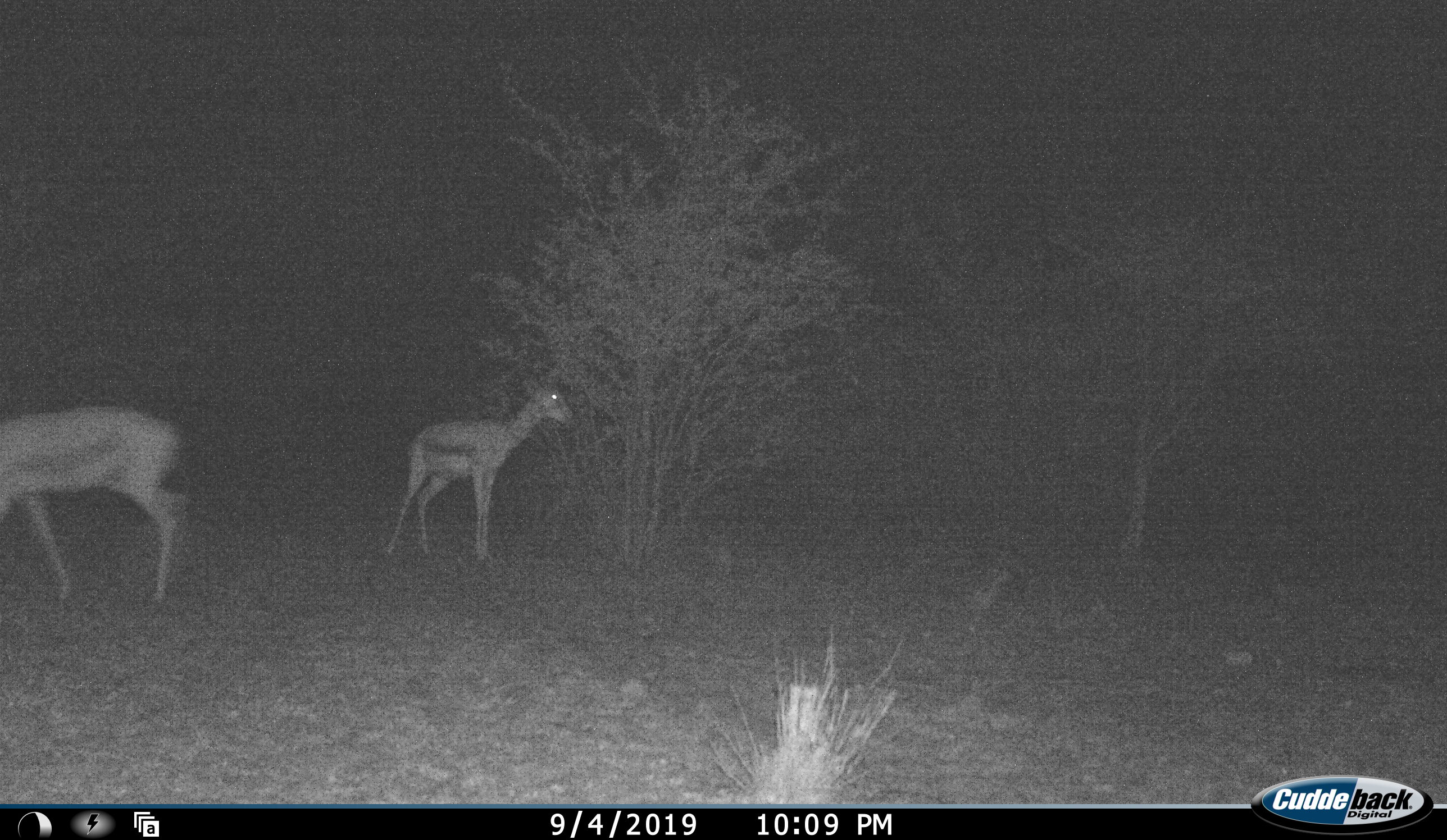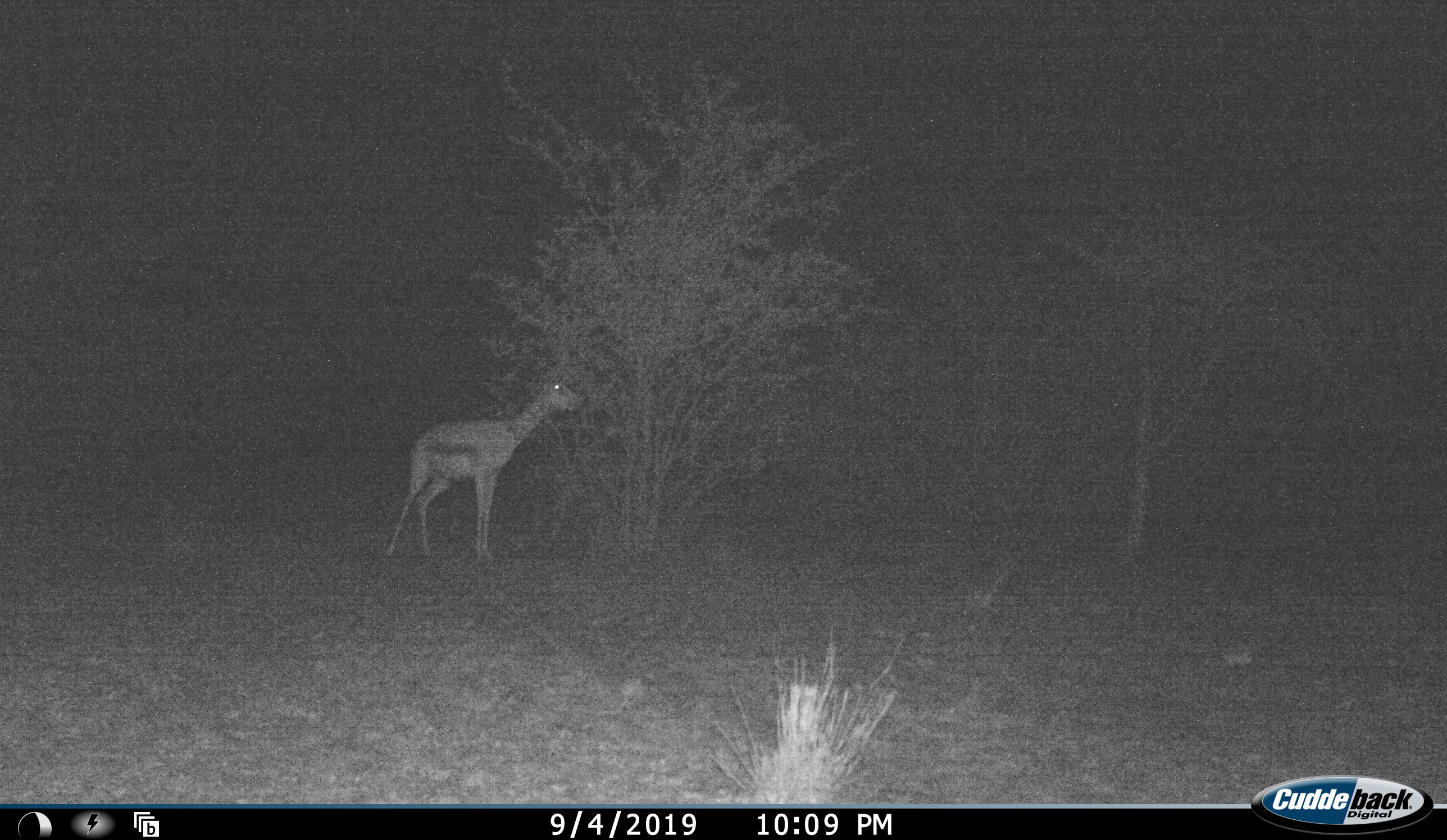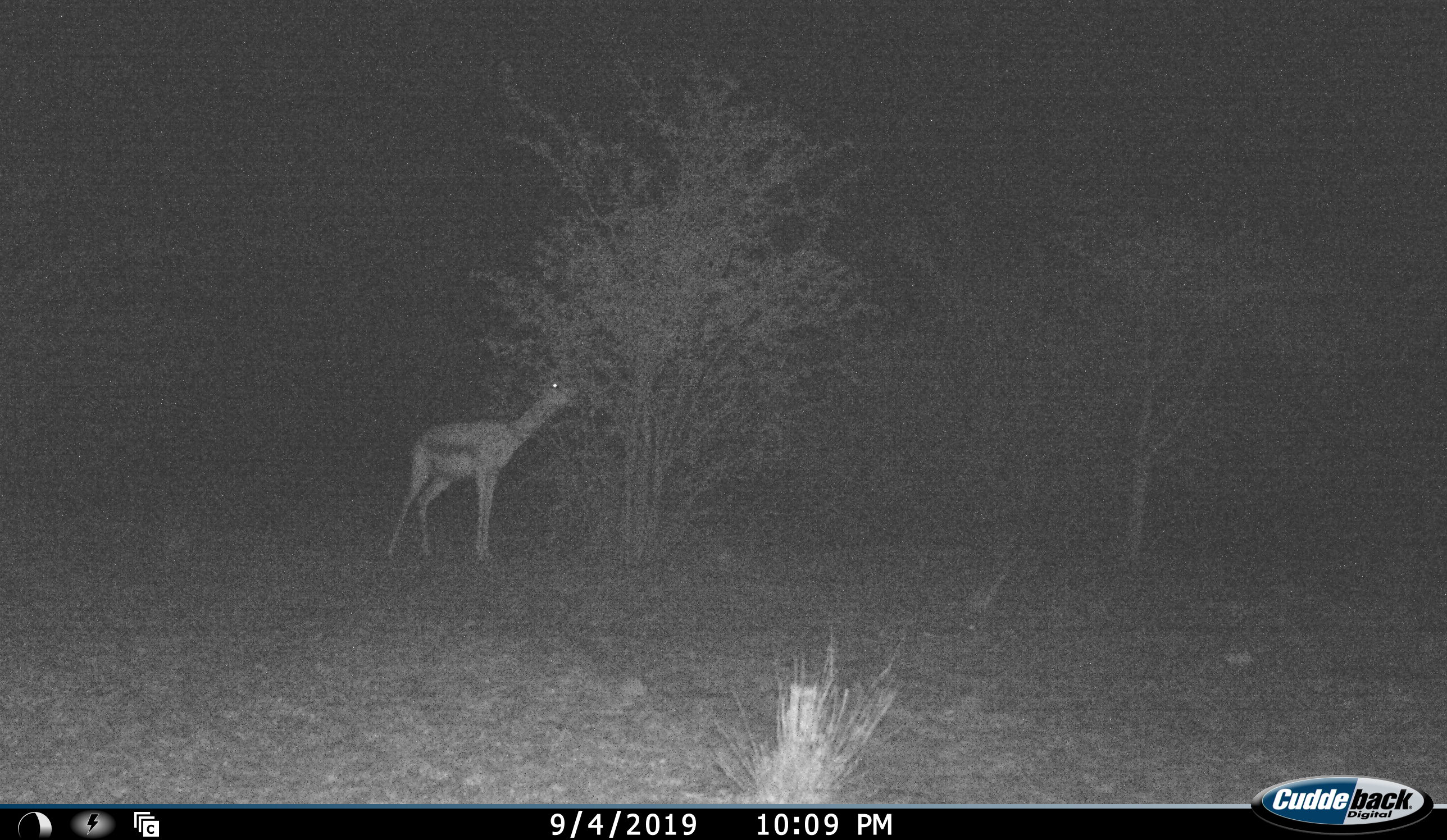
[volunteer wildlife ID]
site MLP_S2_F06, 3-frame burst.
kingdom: Animalia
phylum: Chordata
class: Mammalia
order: Artiodactyla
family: Bovidae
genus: Antidorcas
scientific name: Antidorcas marsupialis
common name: springbok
Springbok (Antidorcas marsupialis), count 2. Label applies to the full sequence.